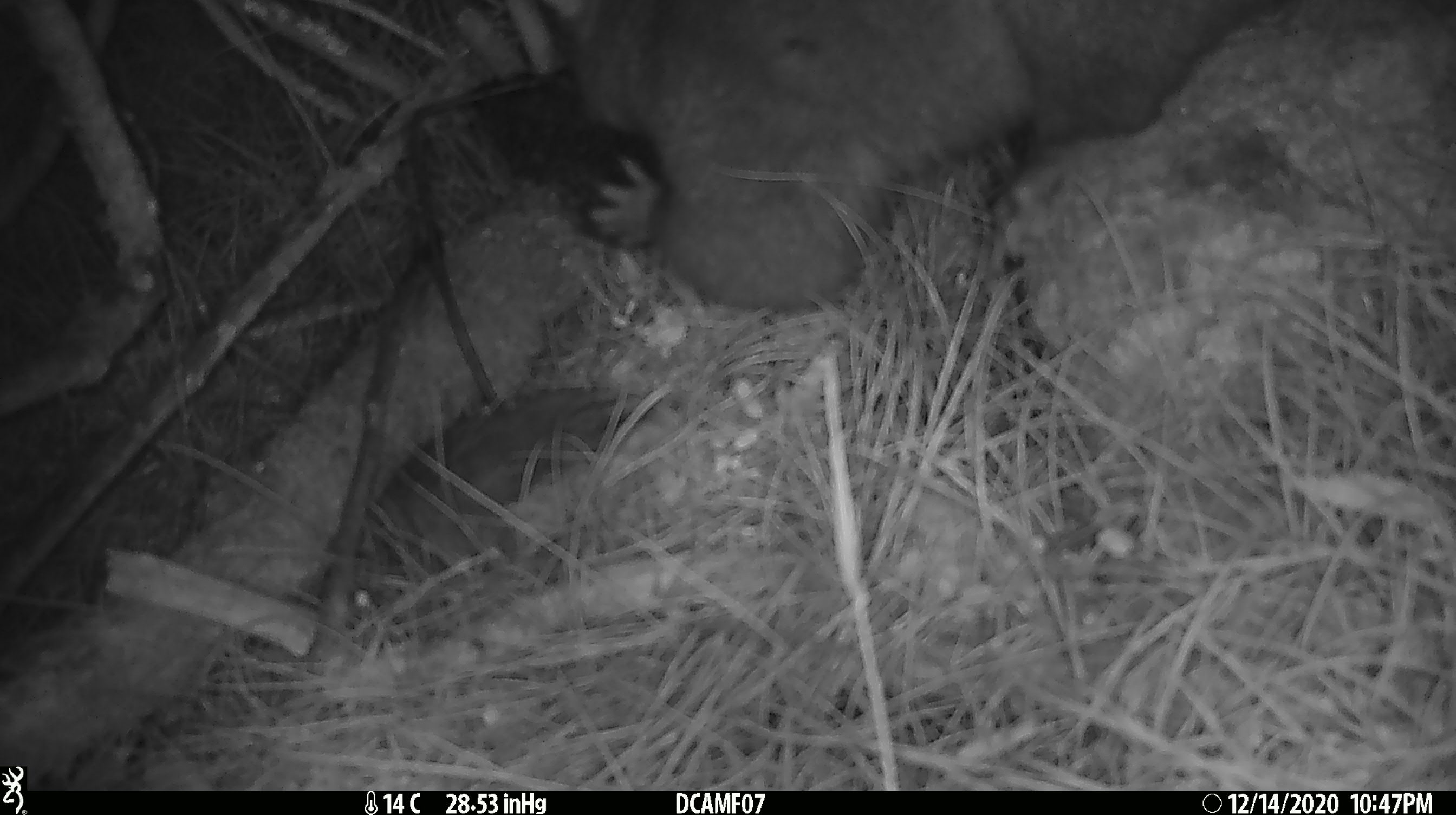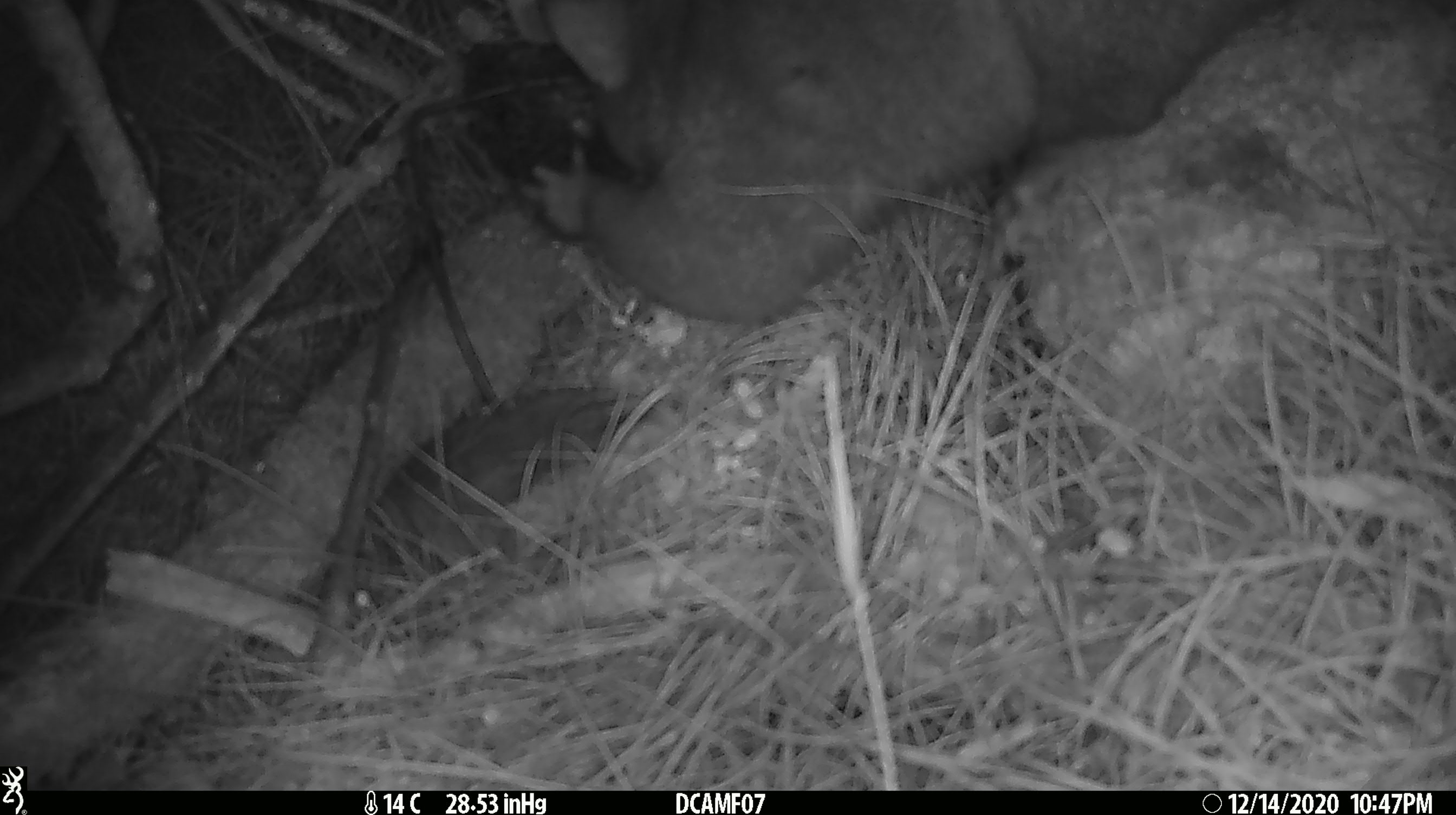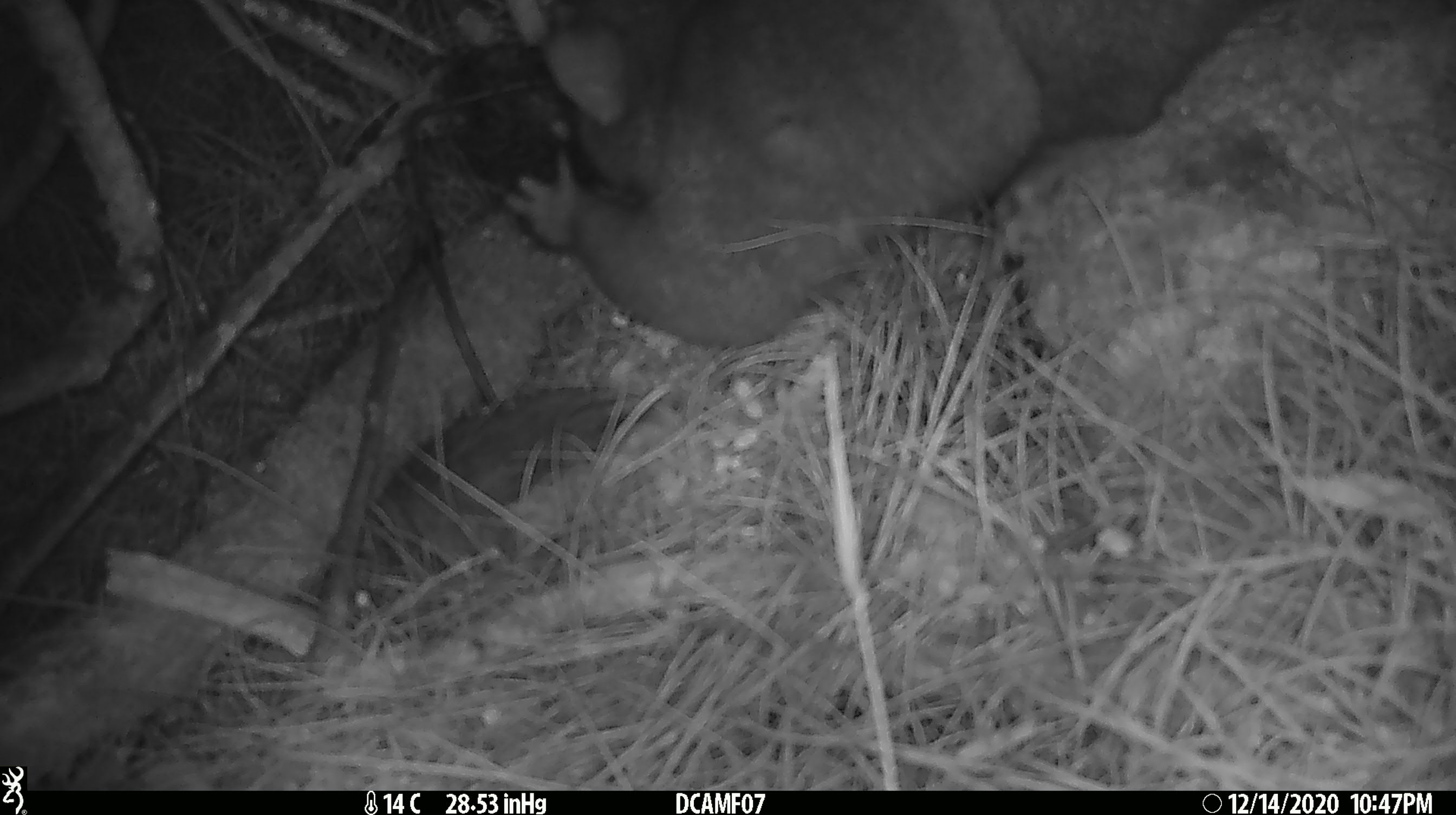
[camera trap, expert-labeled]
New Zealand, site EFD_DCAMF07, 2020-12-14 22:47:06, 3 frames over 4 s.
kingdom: Animalia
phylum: Chordata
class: Mammalia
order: Diprotodontia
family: Phalangeridae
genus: Trichosurus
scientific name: Trichosurus vulpecula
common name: common brushtail possum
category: possum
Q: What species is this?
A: Possum (common brushtail possum) (Trichosurus vulpecula).